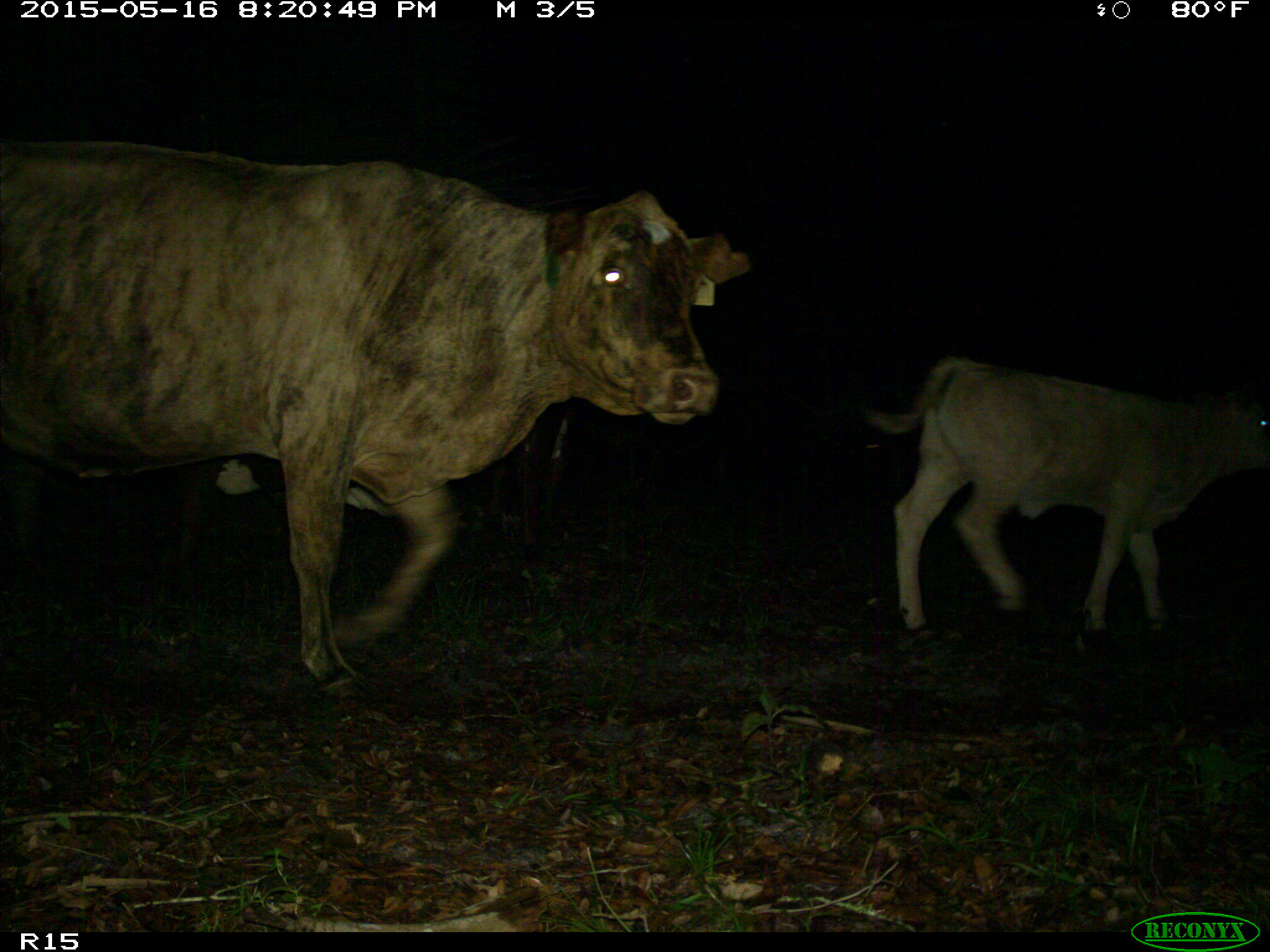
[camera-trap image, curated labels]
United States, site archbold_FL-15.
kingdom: Animalia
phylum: Chordata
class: Mammalia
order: Artiodactyla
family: Bovidae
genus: Bos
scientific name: Bos taurus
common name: domestic cow